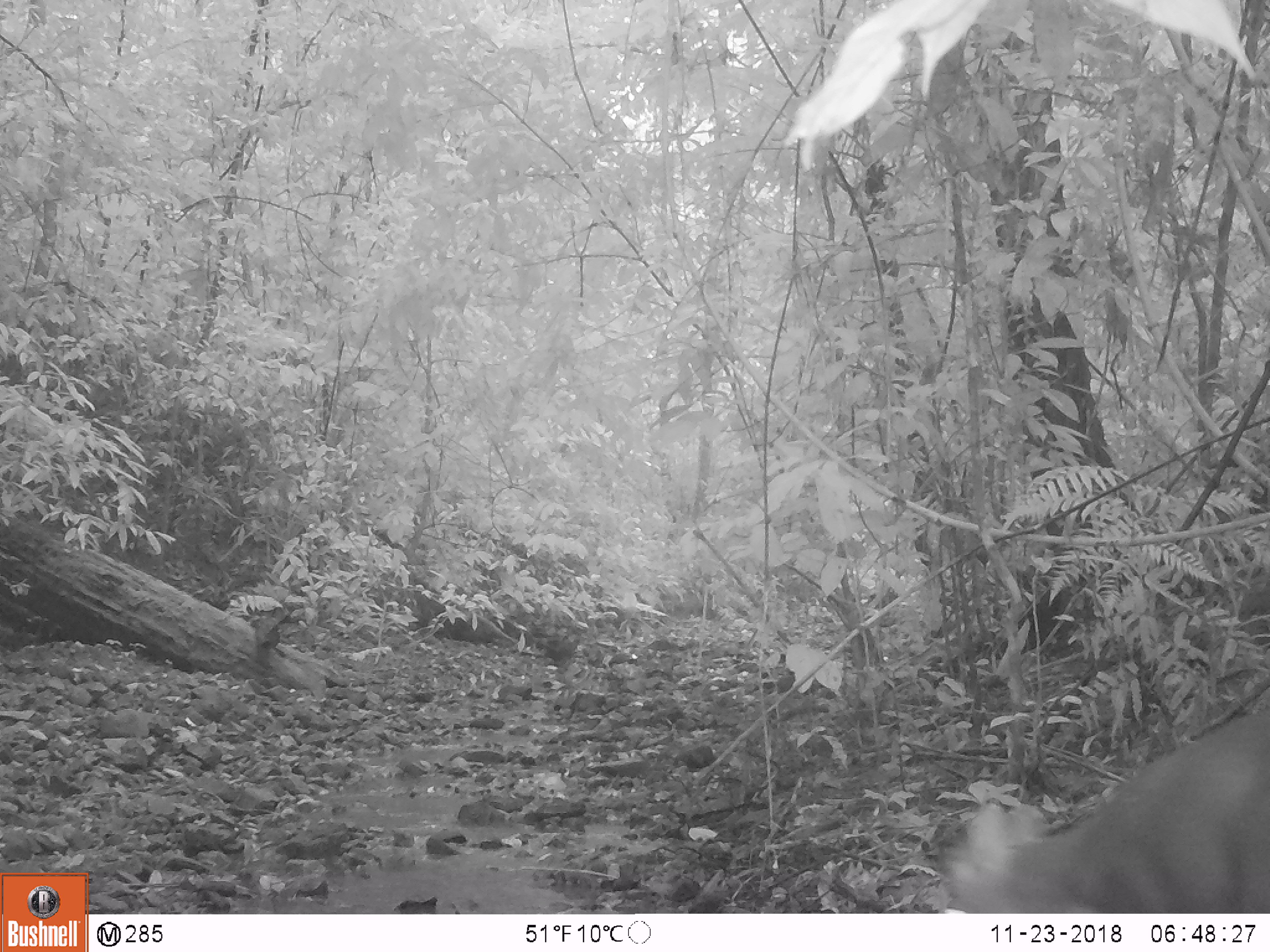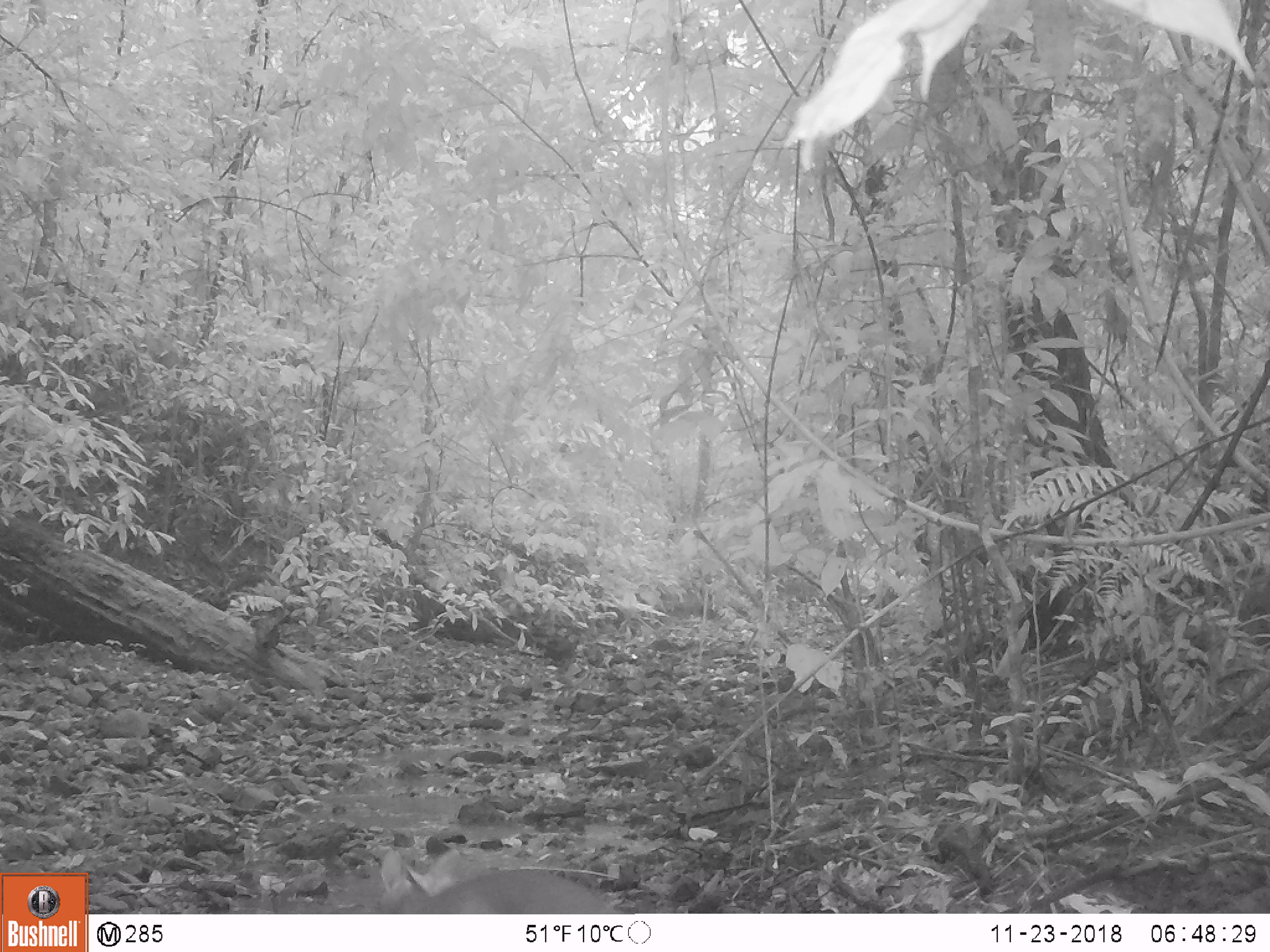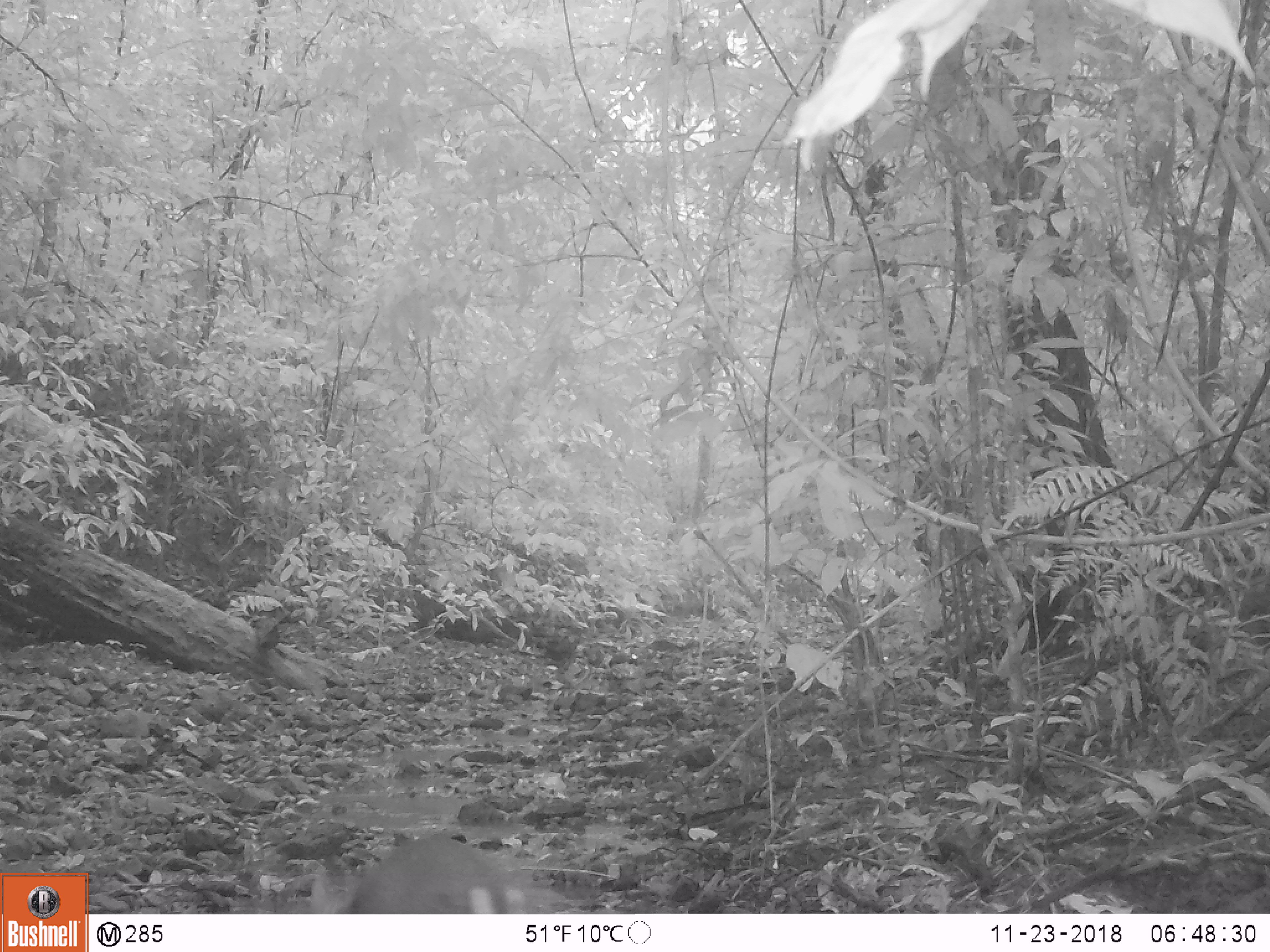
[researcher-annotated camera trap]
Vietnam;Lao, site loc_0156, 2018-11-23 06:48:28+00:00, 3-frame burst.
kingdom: Animalia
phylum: Chordata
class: Mammalia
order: Artiodactyla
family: Cervidae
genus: Muntiacus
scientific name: Muntiacus rooseveltorum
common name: roosevelt's muntjac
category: roosevelts muntjac group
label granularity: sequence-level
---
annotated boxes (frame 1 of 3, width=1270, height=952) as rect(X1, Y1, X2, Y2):
roosevelts muntjac group: rect(937, 703, 1270, 913)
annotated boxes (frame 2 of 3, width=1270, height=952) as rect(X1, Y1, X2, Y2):
roosevelts muntjac group: rect(380, 848, 616, 914)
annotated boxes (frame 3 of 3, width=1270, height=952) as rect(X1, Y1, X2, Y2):
roosevelts muntjac group: rect(308, 834, 531, 914)